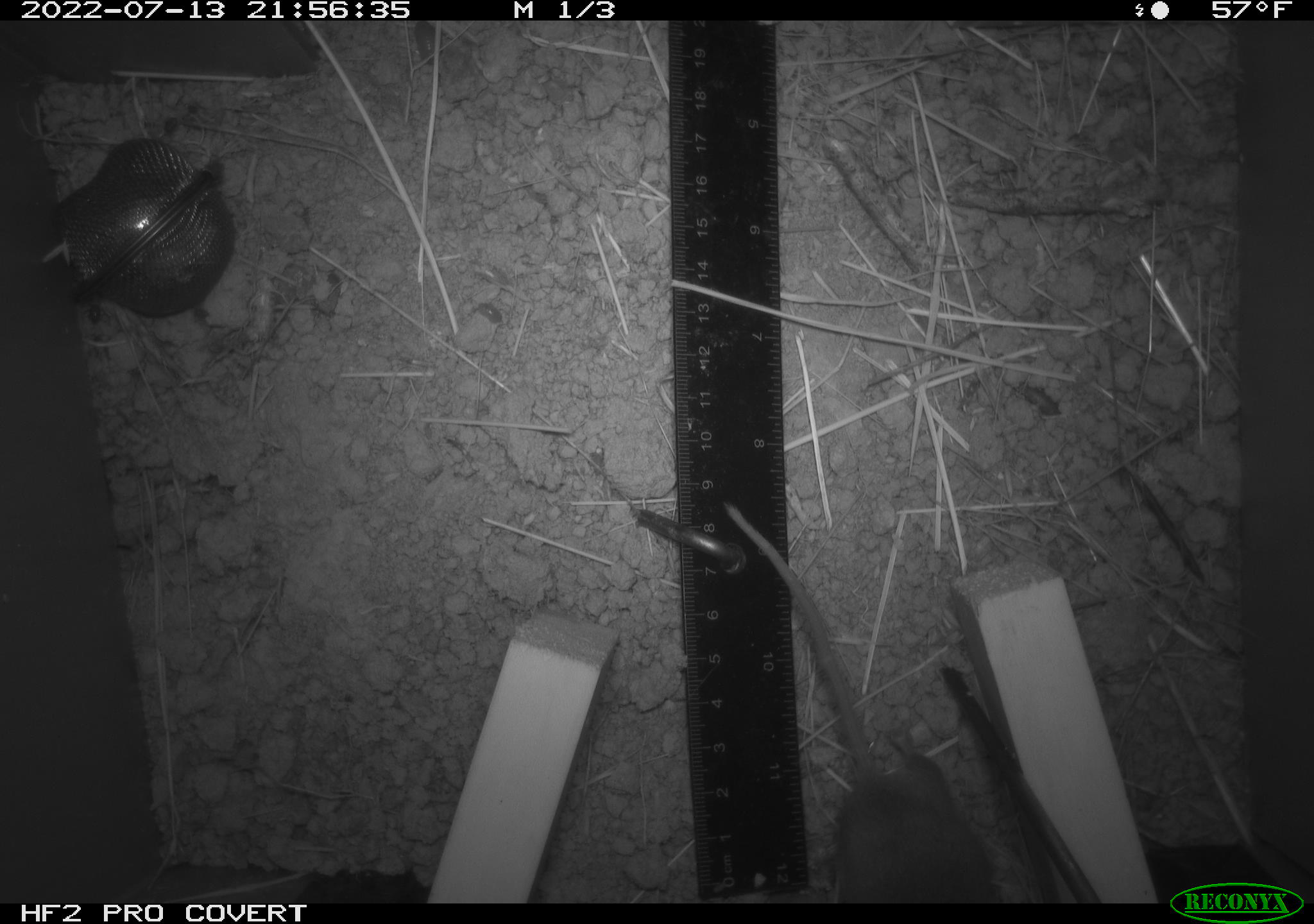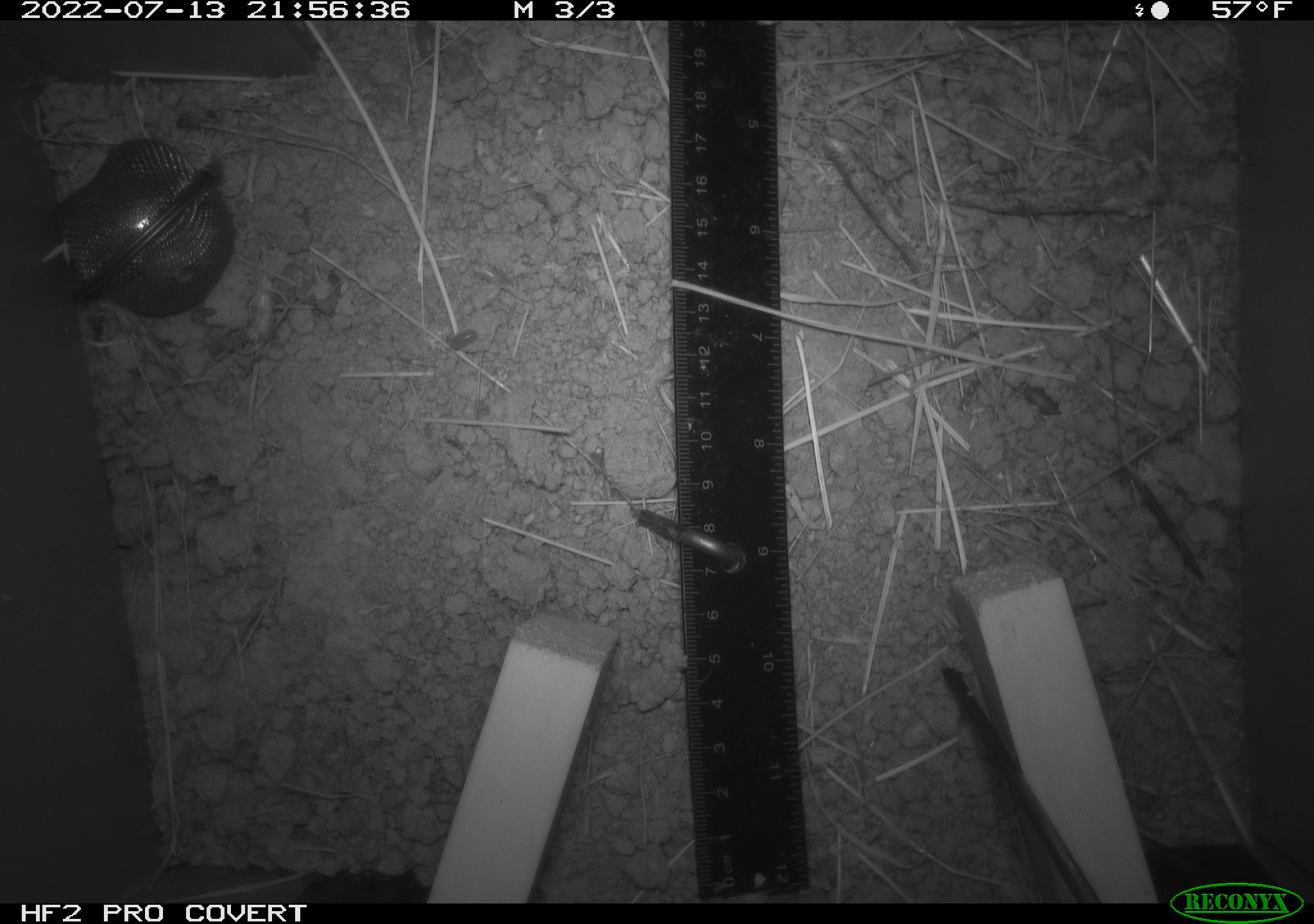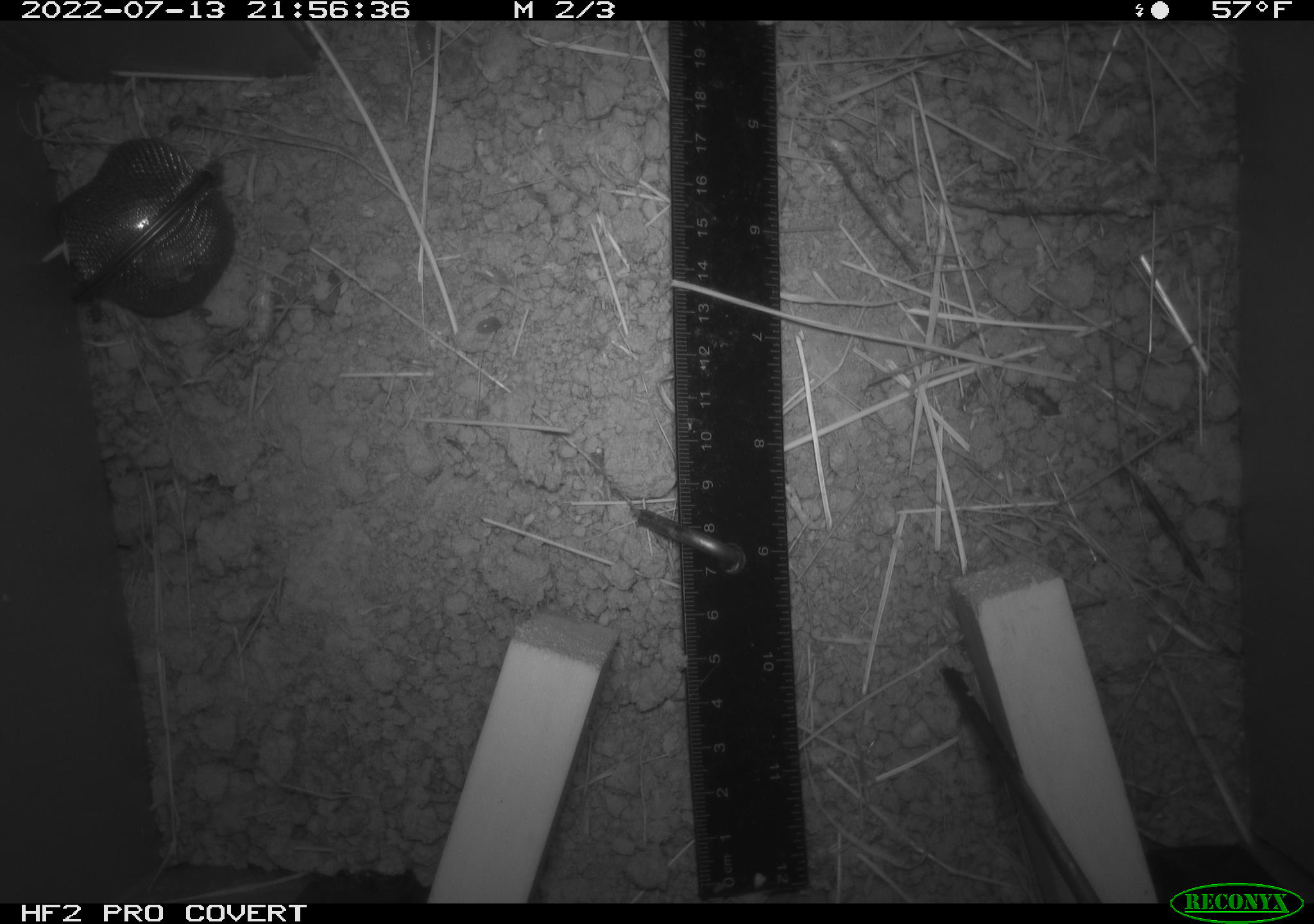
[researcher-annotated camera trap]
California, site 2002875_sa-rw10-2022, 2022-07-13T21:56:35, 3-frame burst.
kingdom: Animalia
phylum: Chordata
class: Mammalia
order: Rodentia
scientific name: Rodentia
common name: mouse species